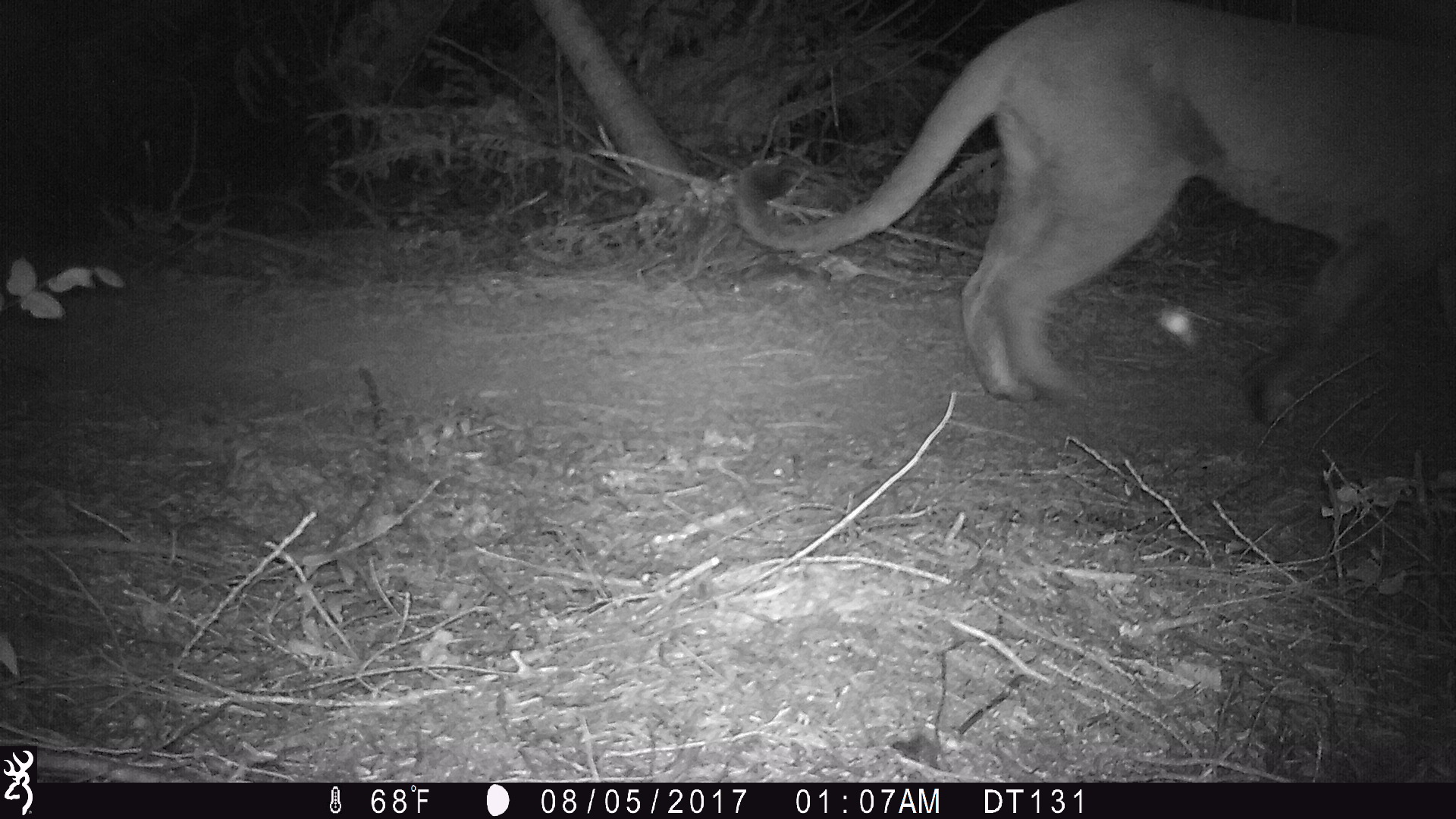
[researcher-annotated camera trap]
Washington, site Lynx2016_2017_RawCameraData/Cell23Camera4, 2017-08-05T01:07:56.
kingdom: Animalia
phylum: Chordata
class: Mammalia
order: Carnivora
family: Felidae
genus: Puma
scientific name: Puma concolor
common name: mountain lion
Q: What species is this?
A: Puma concolor (mountain lion).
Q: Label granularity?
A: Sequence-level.